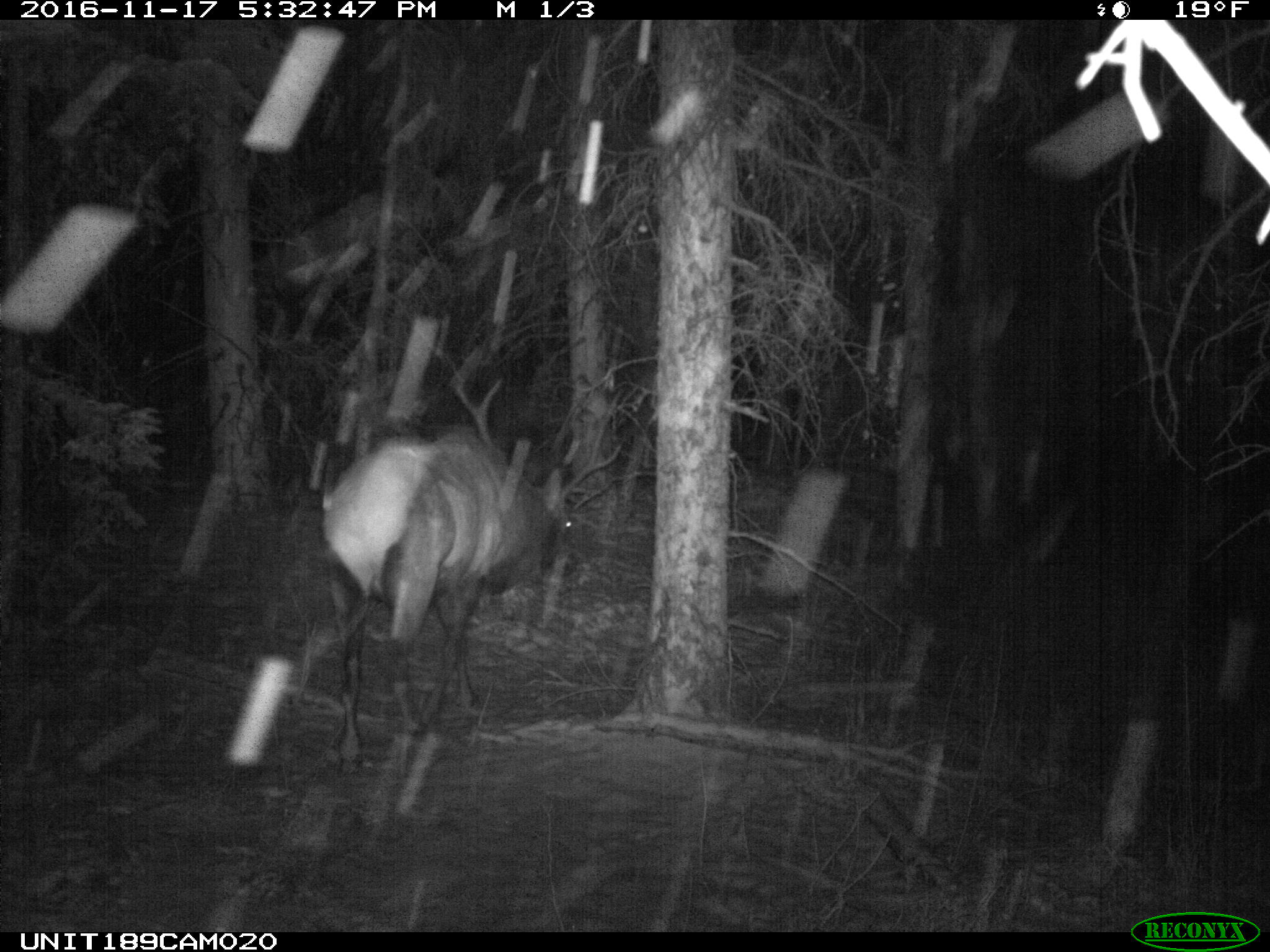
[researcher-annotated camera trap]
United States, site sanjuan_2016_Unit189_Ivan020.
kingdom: Animalia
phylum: Chordata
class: Mammalia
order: Artiodactyla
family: Cervidae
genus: Cervus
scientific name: Cervus elaphus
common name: red deer